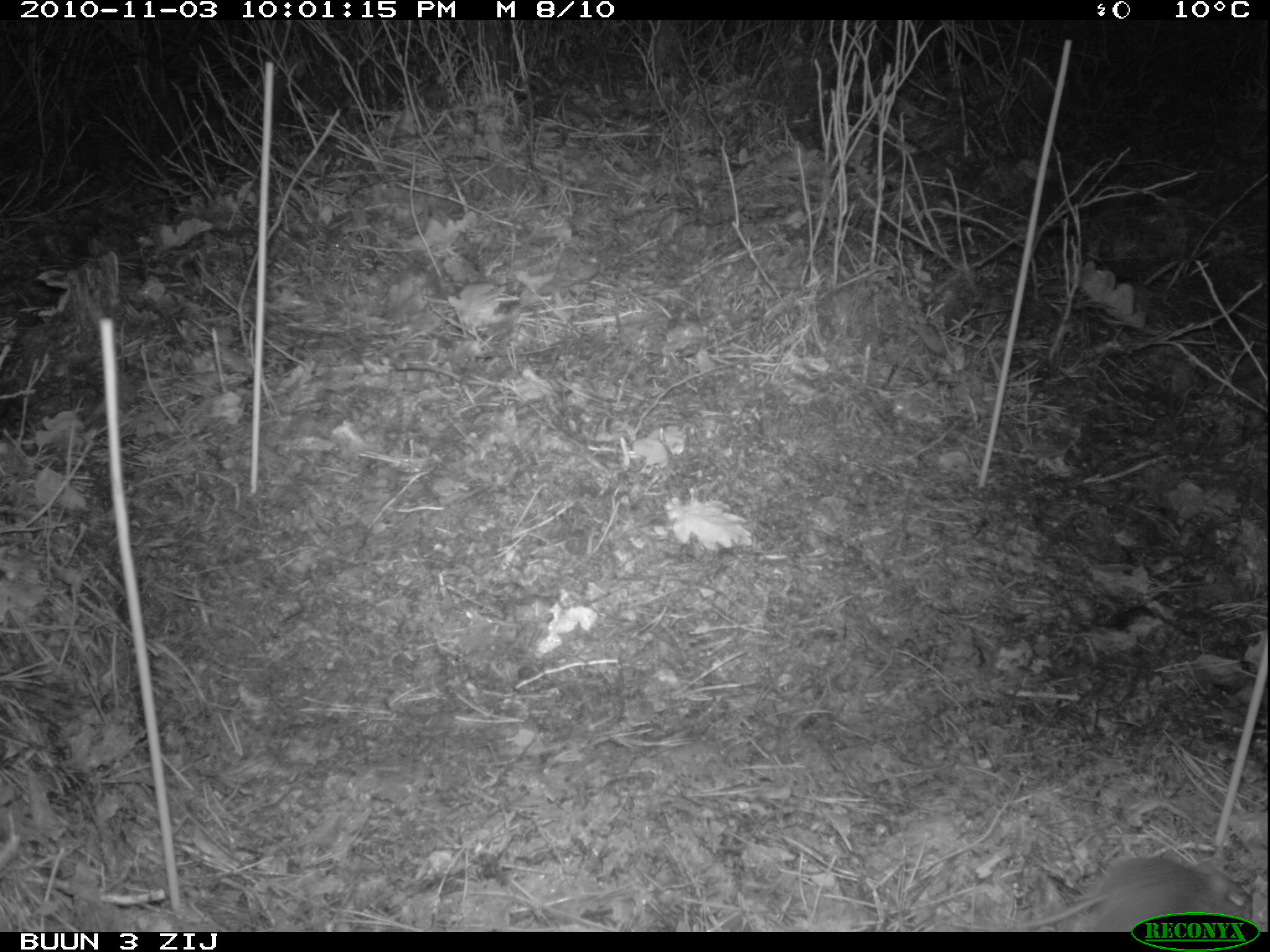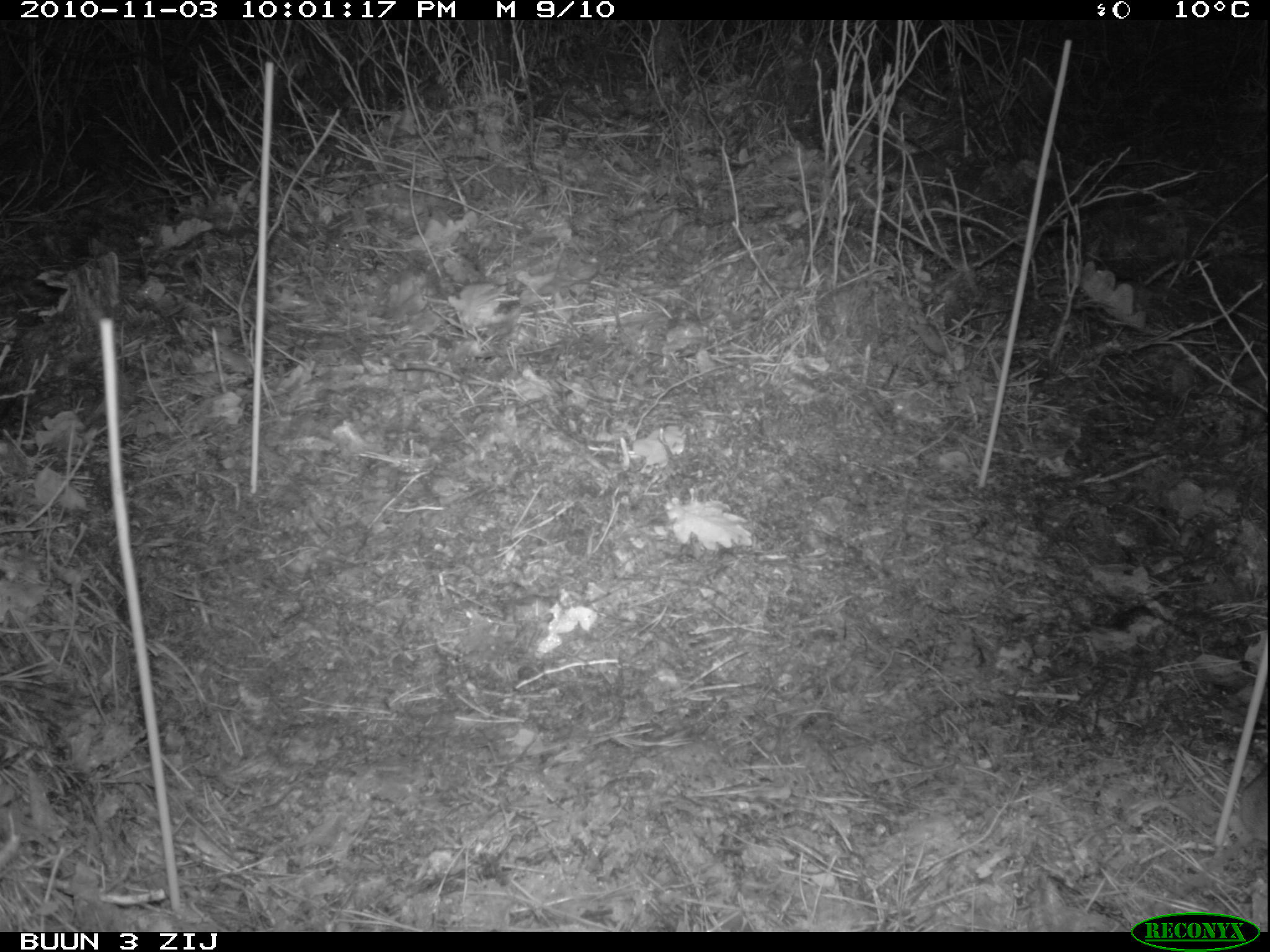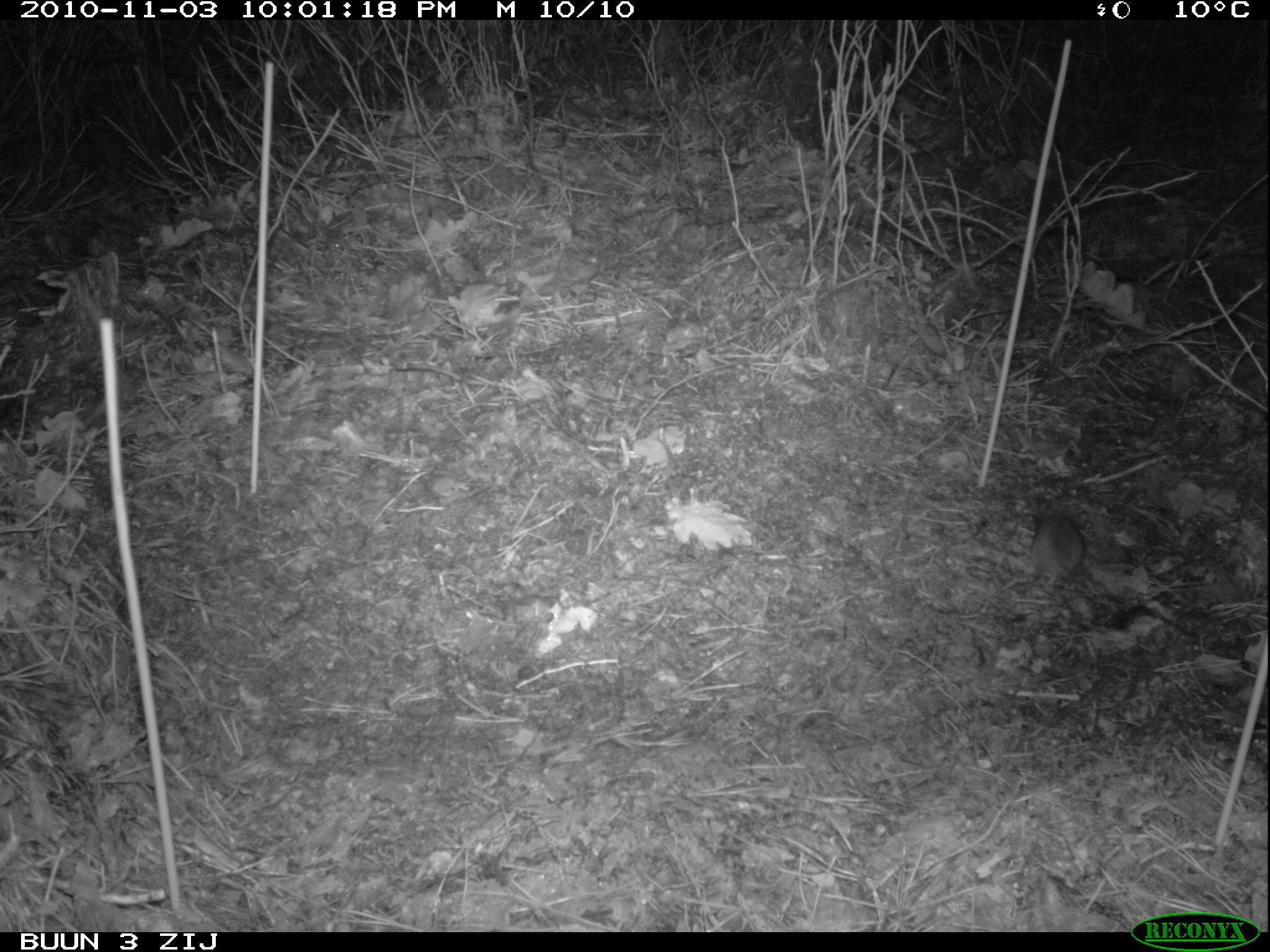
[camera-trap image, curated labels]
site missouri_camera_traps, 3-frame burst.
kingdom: Animalia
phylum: Chordata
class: Mammalia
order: Rodentia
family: Muridae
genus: Apodemus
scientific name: Apodemus sylvaticus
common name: wood mouse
Wood mouse (Apodemus sylvaticus). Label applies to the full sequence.